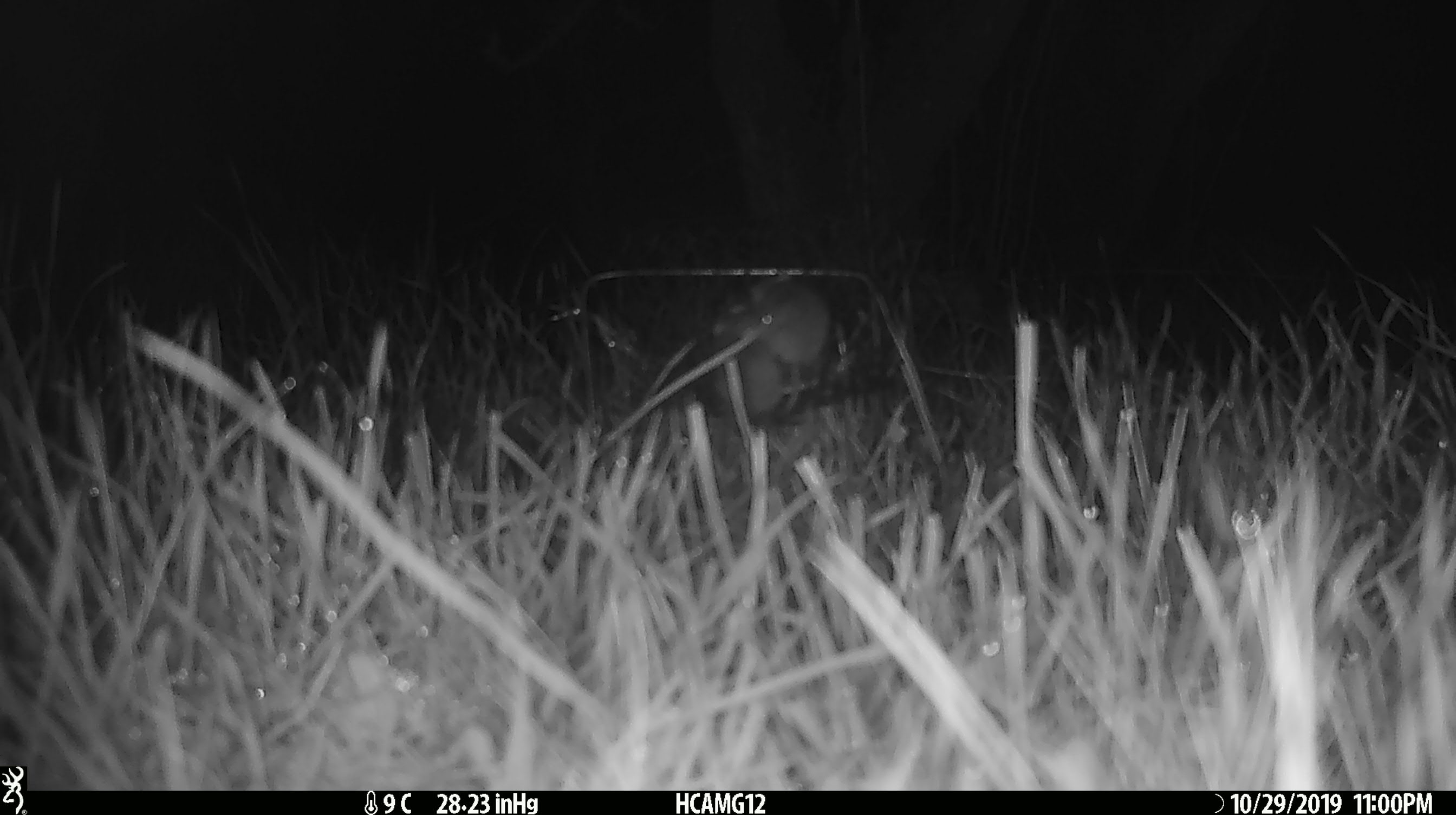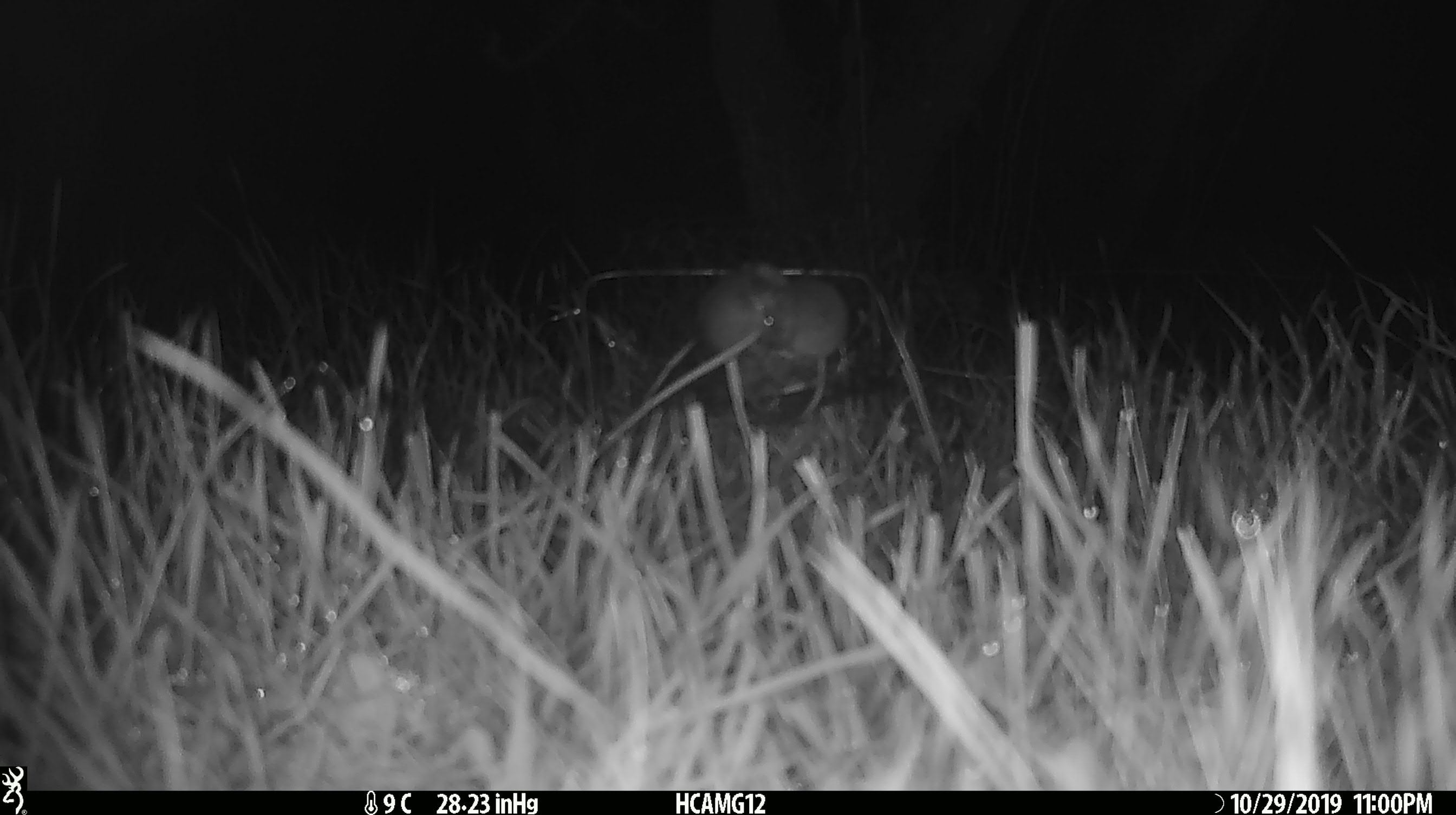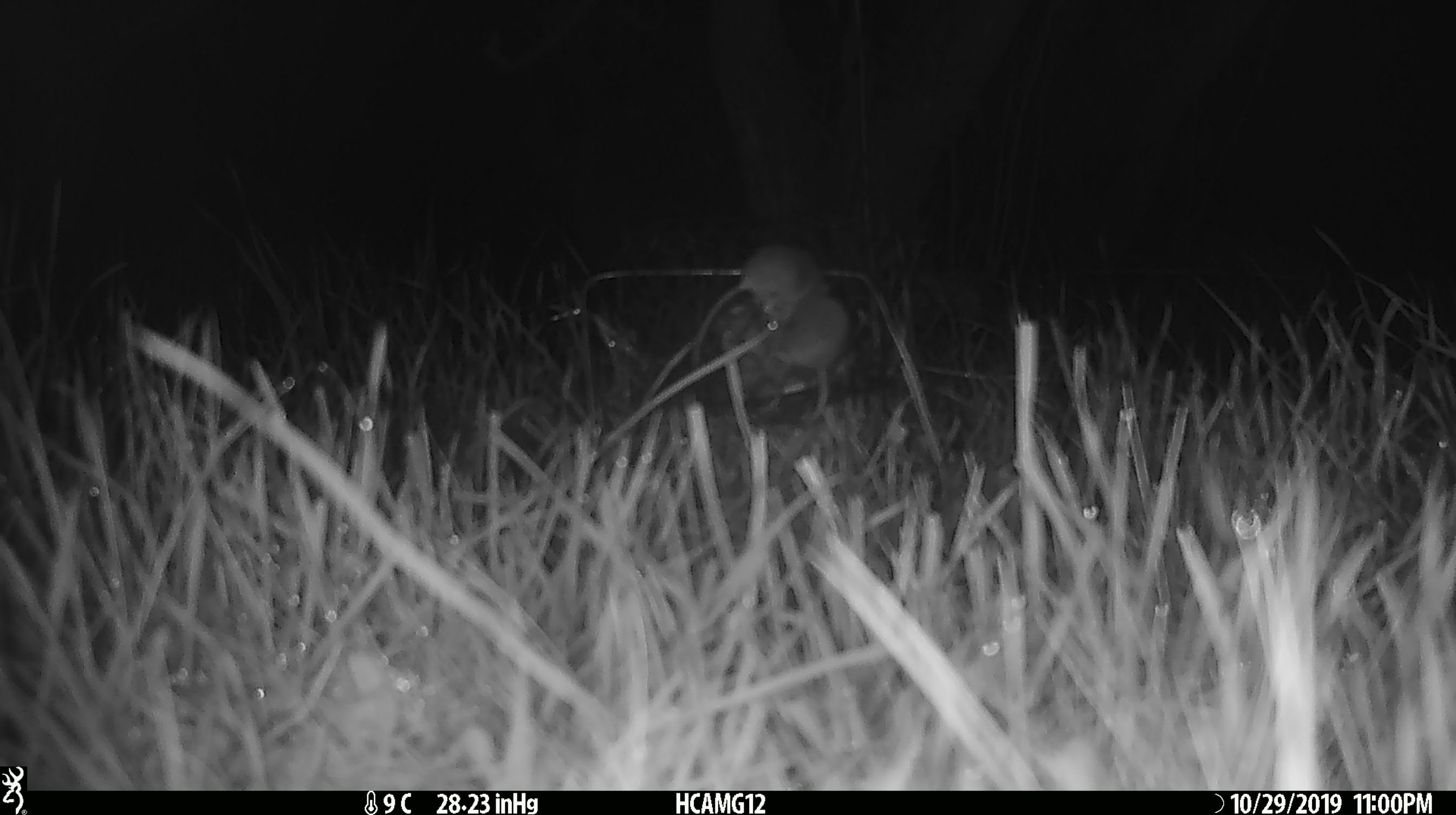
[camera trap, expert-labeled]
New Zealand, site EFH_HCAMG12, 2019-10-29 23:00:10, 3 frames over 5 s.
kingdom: Animalia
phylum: Chordata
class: Mammalia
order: Rodentia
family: Muridae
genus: Mus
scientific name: Mus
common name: mouse